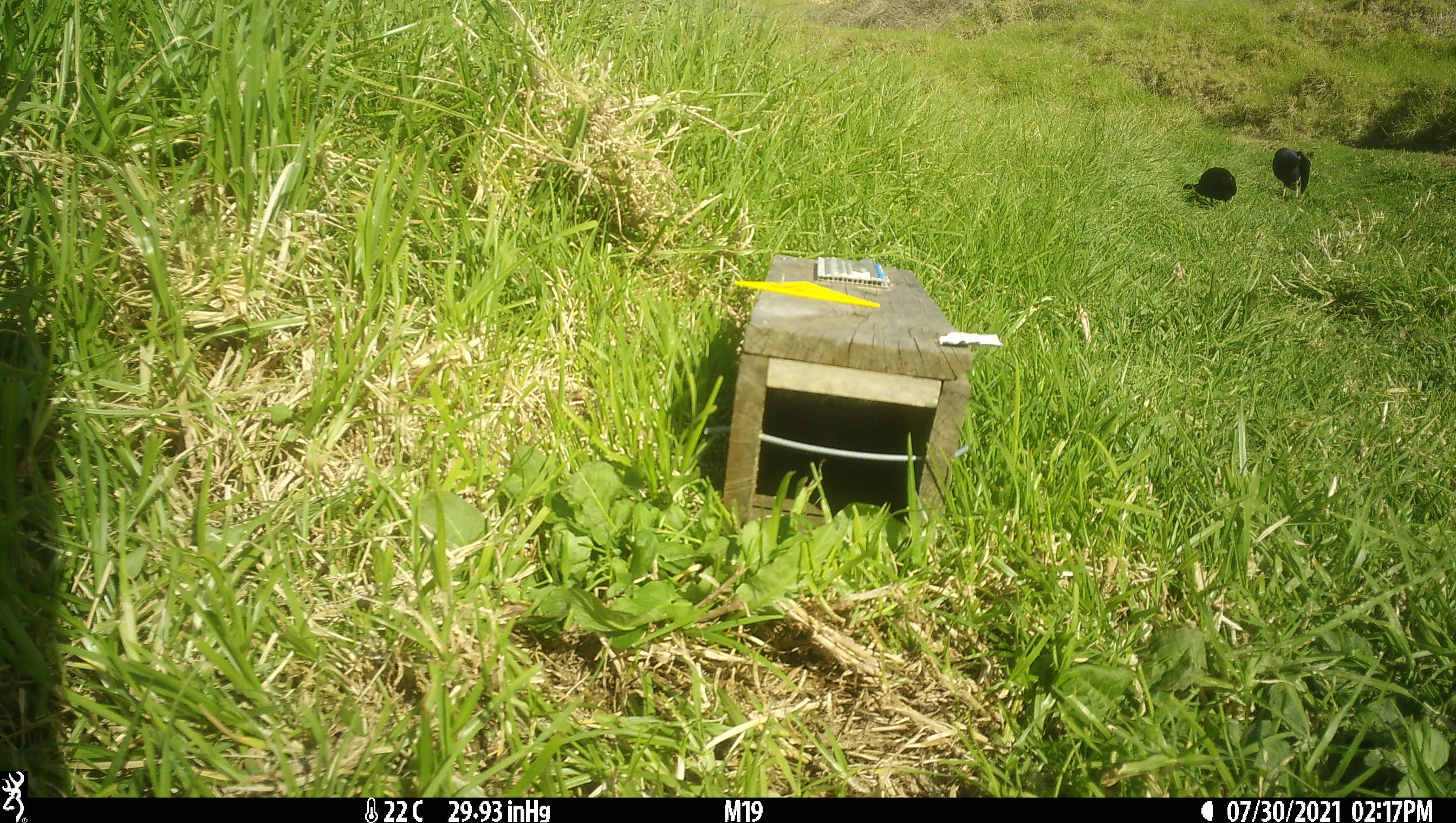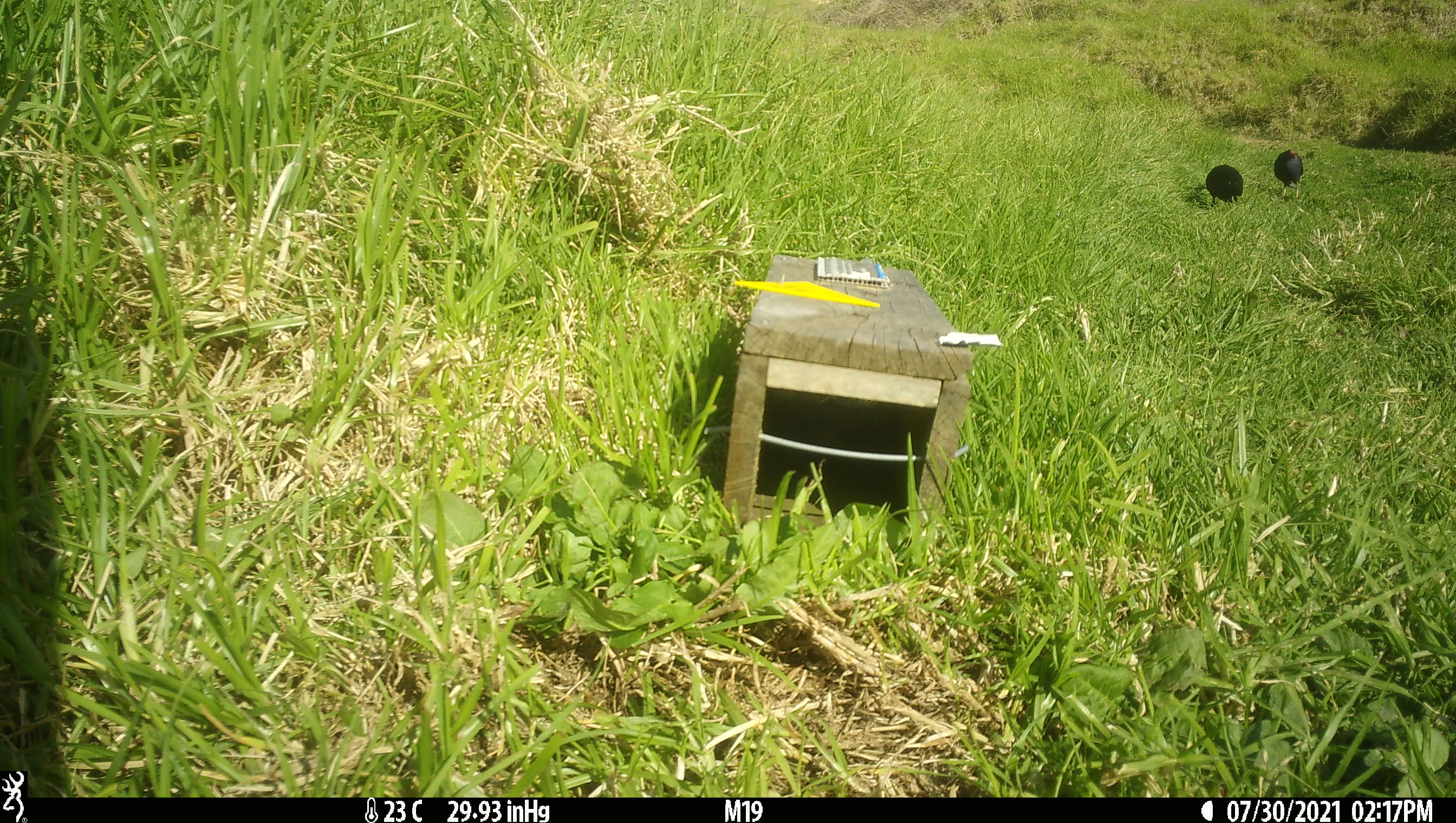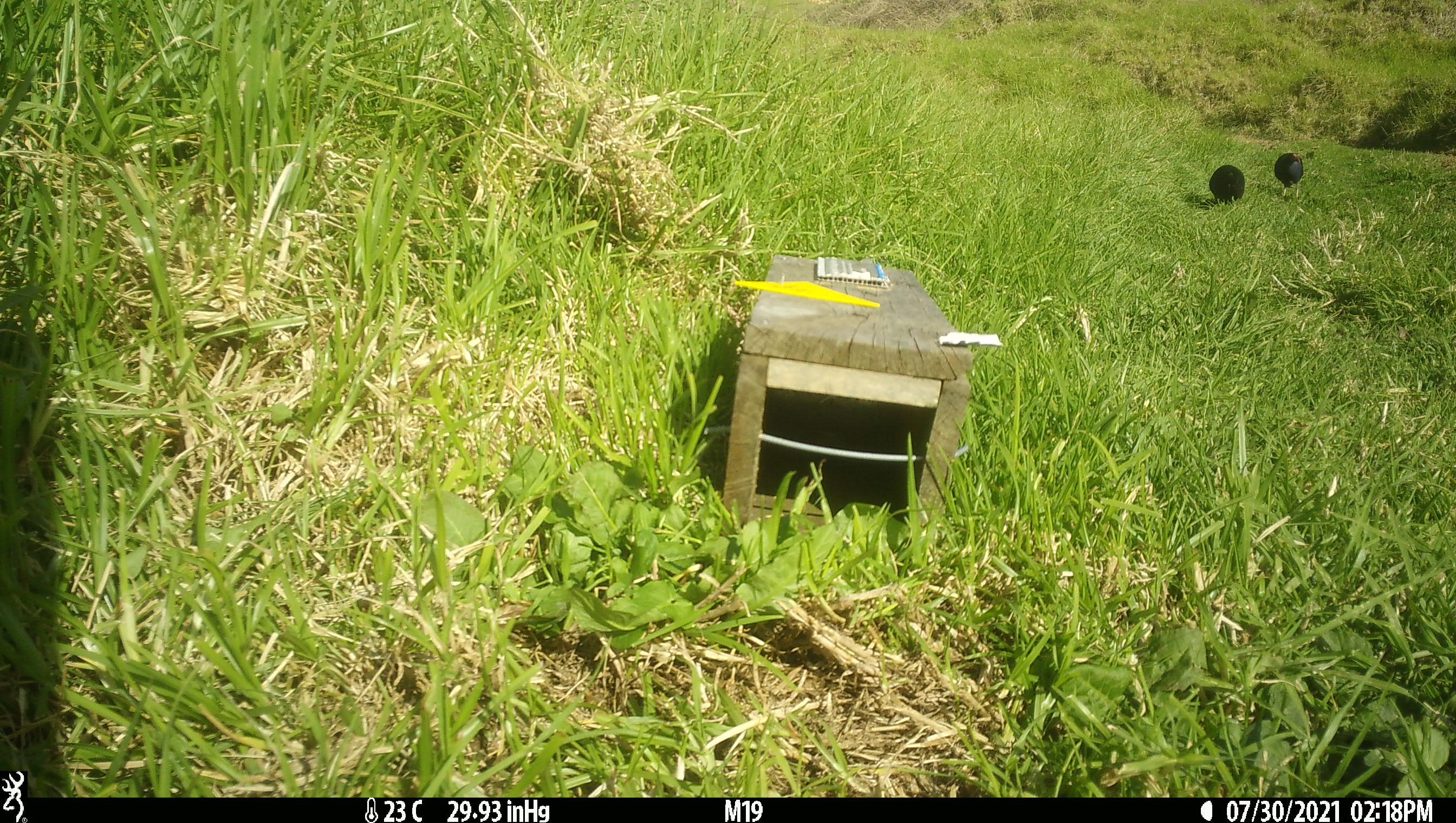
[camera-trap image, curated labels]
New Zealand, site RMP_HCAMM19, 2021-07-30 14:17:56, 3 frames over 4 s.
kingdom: Animalia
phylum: Chordata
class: Aves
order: Gruiformes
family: Rallidae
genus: Porphyrio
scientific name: Porphyrio melanotus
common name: australasian swamphen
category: pukeko